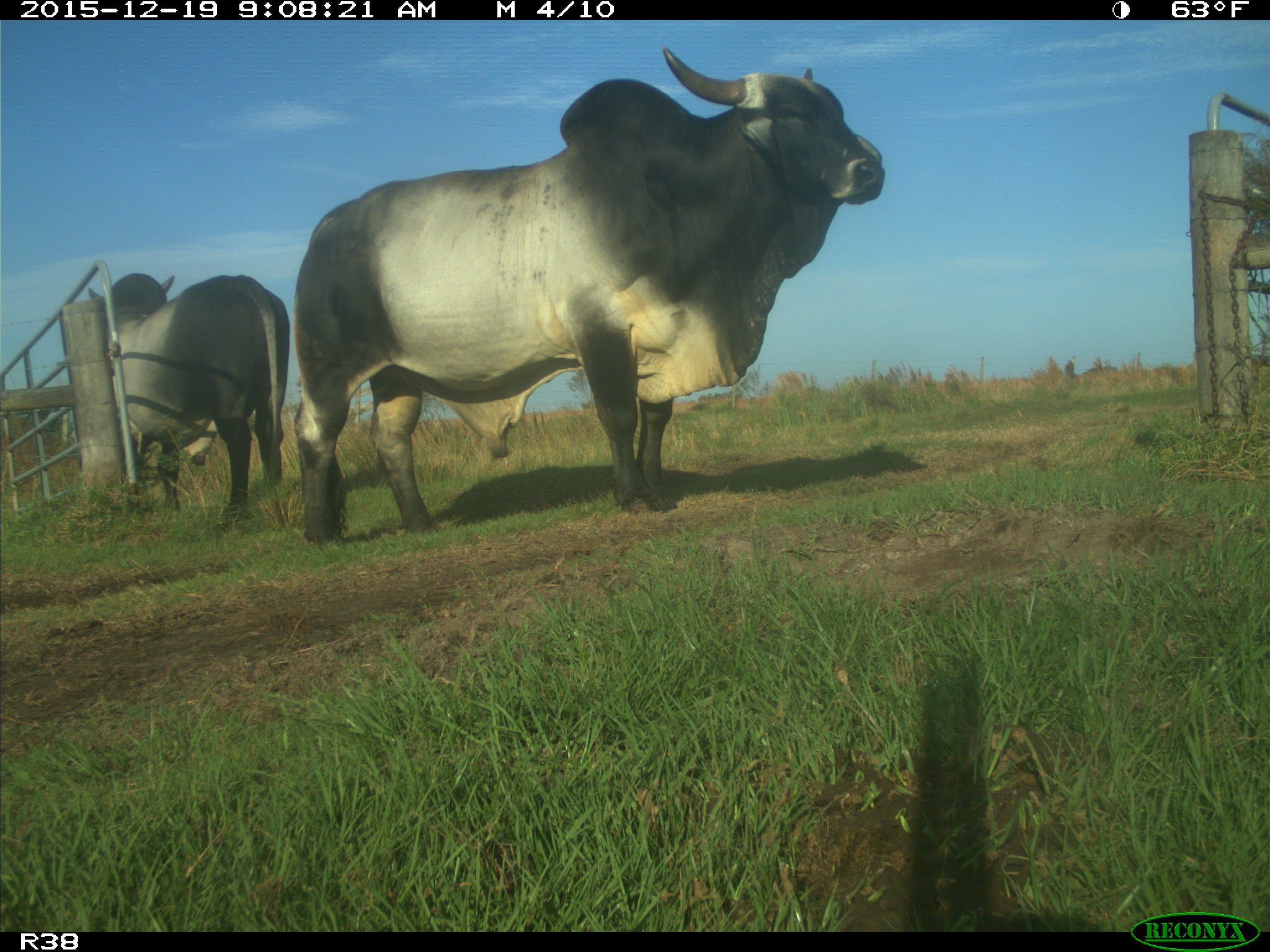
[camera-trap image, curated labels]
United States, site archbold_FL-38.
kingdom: Animalia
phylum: Chordata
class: Mammalia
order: Artiodactyla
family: Bovidae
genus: Bos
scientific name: Bos taurus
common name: domestic cow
Bos taurus (domestic cow).